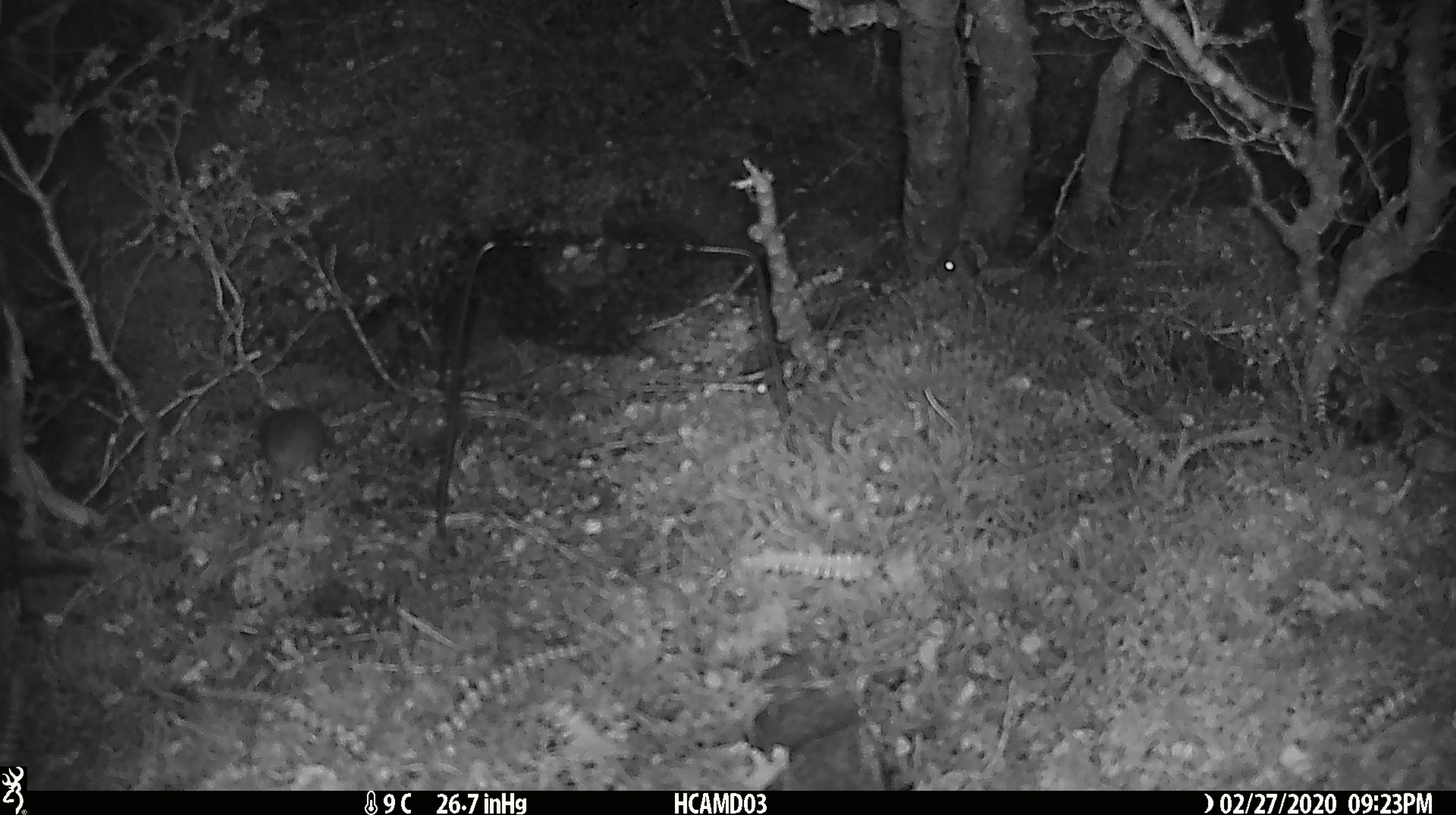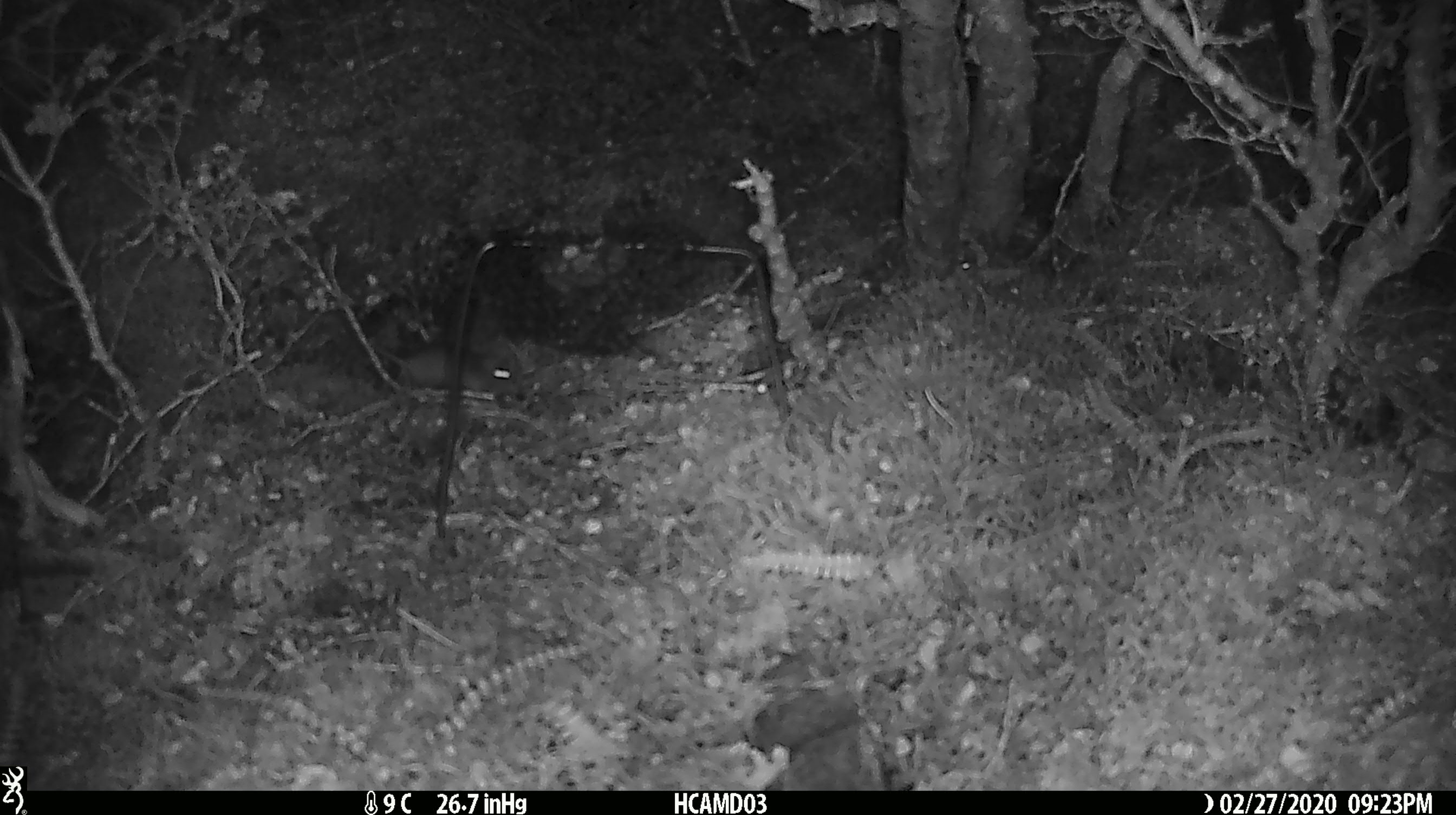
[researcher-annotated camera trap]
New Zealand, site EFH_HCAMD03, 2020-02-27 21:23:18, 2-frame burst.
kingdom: Animalia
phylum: Chordata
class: Mammalia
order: Rodentia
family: Muridae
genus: Mus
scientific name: Mus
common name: mouse